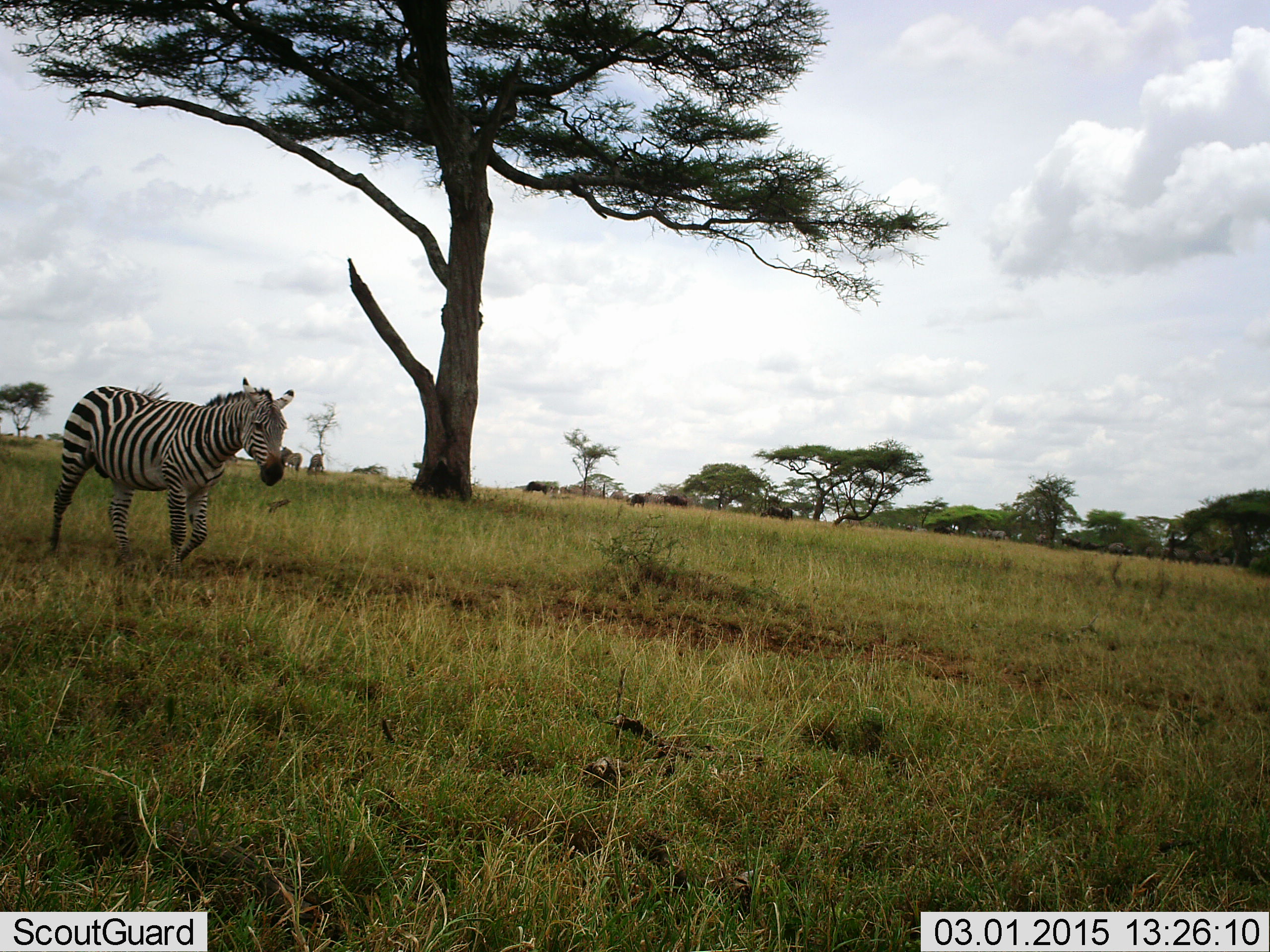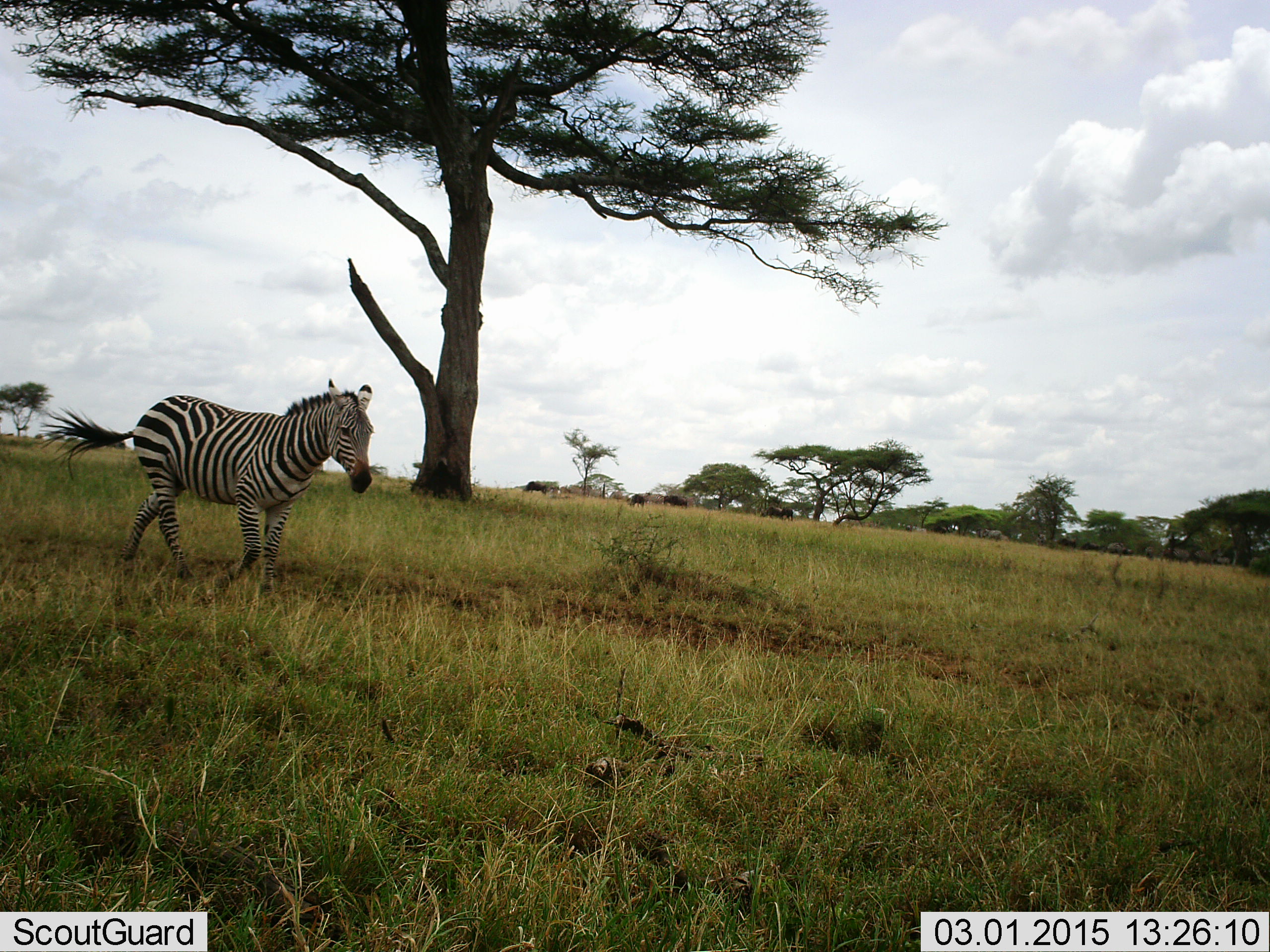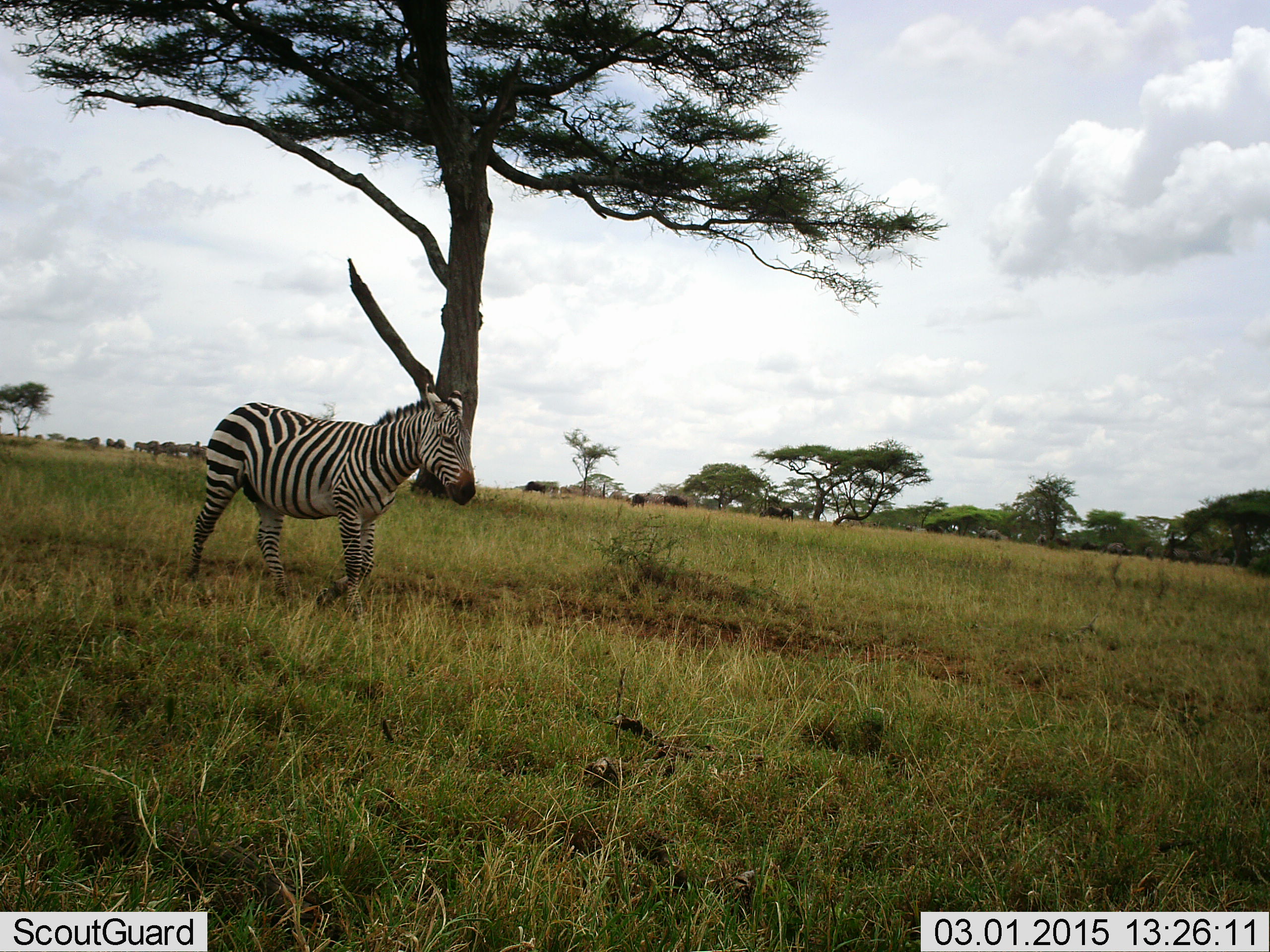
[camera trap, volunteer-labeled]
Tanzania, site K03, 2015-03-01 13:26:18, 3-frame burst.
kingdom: Animalia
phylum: Chordata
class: Mammalia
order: Perissodactyla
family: Equidae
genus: Equus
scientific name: Equus quagga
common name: plains zebra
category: zebra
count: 1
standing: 7%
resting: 0%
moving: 100%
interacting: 0%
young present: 0%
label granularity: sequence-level